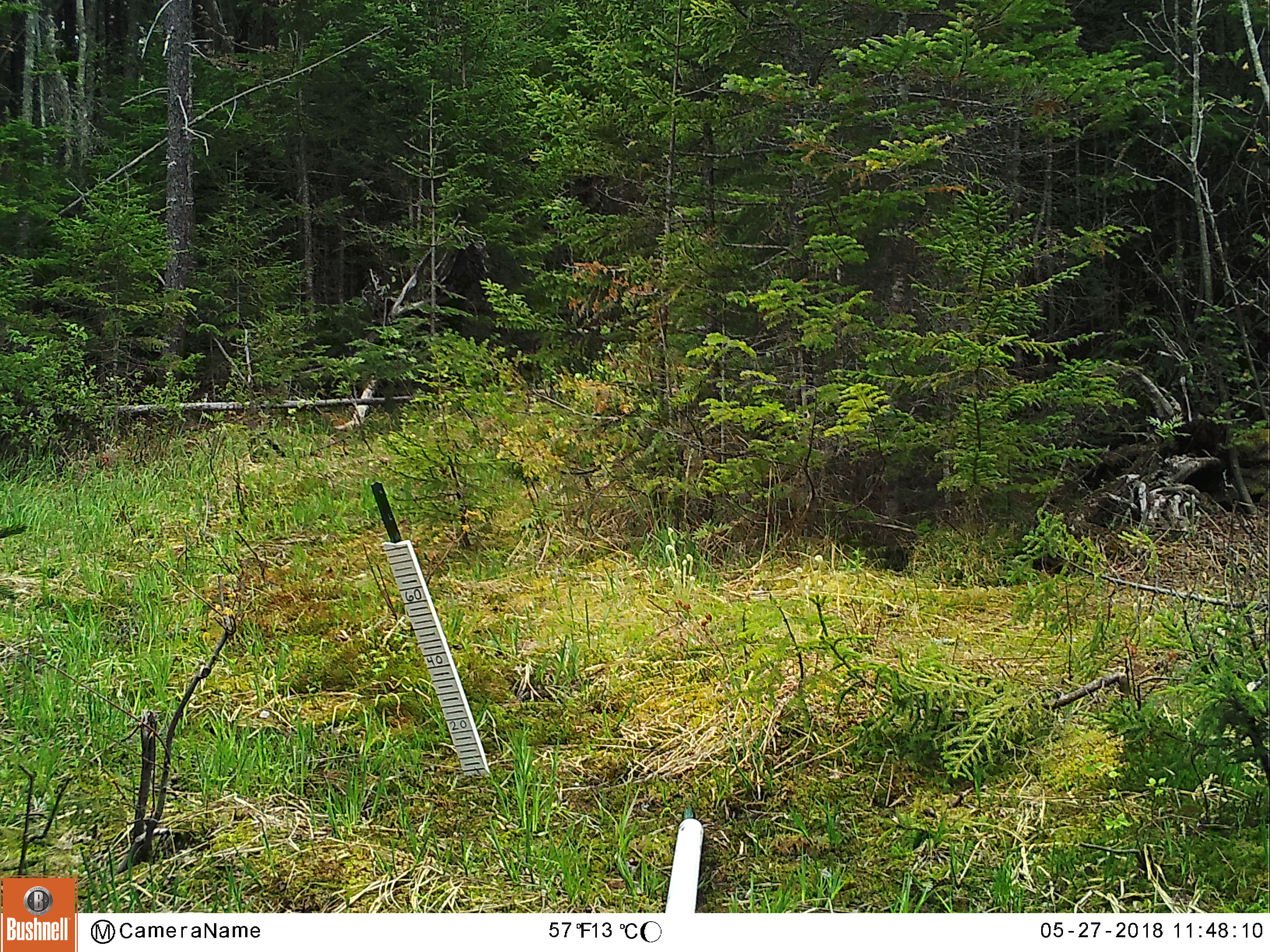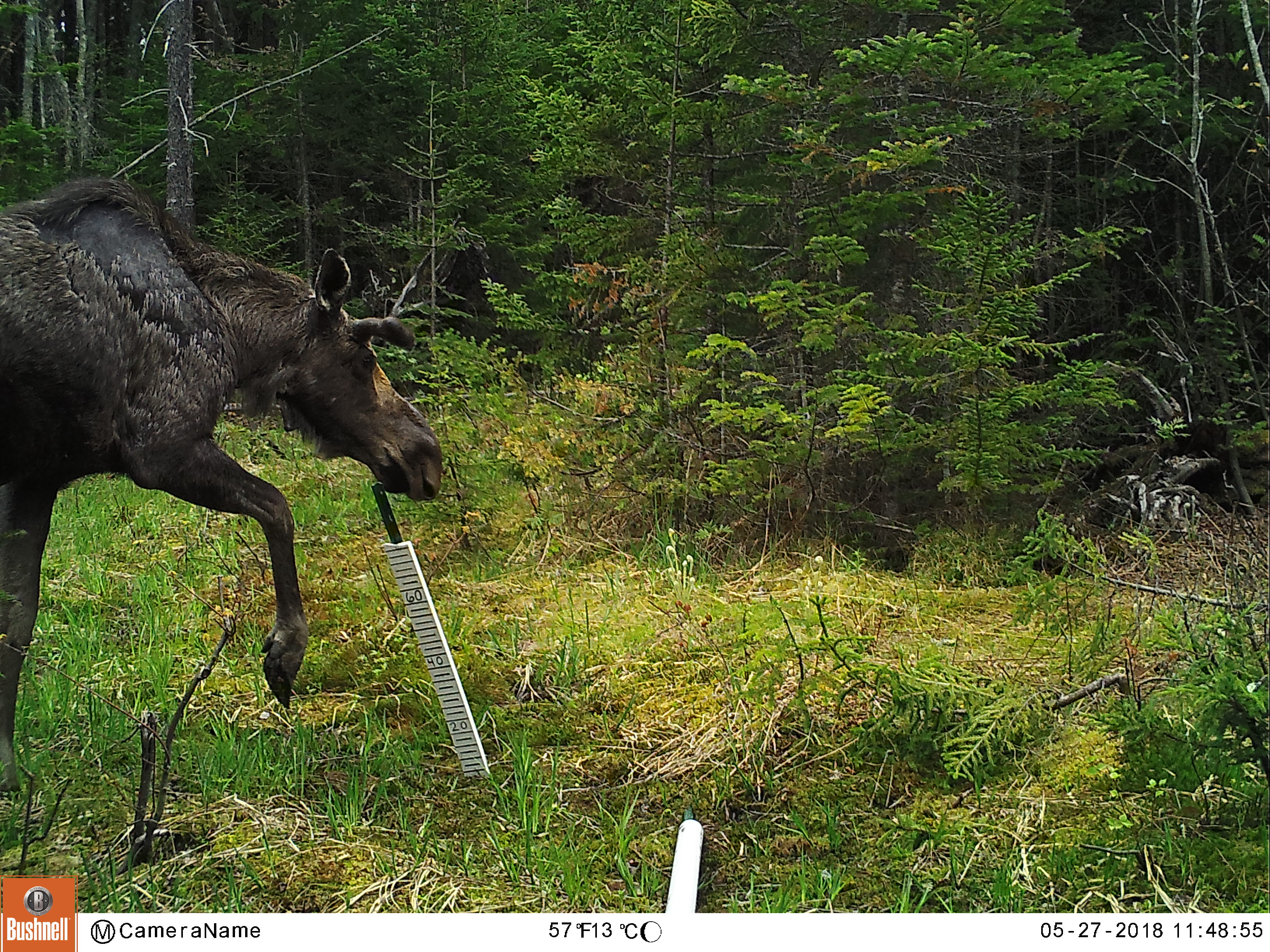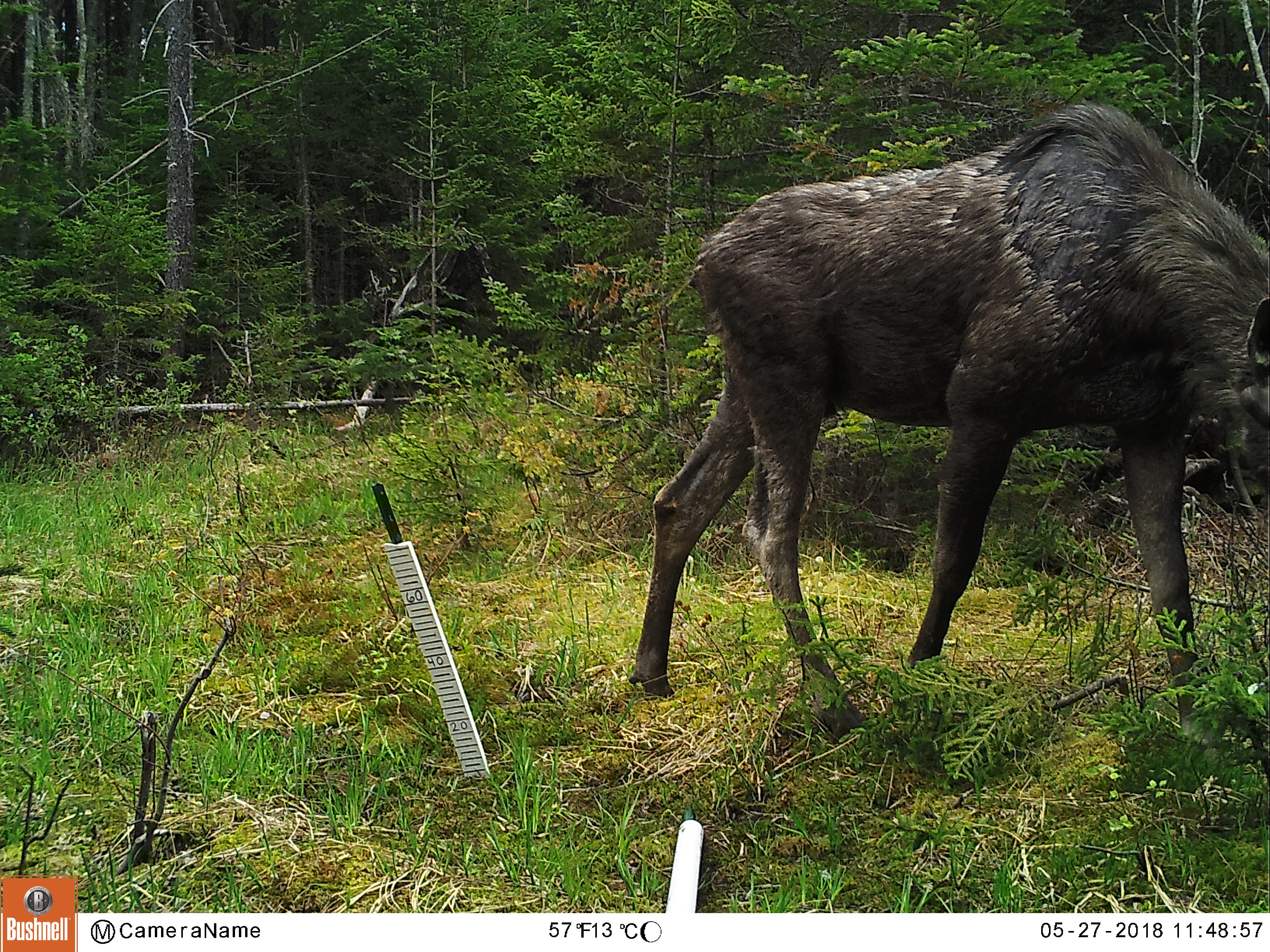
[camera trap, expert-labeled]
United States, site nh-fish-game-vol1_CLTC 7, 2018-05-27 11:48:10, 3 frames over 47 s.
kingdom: Animalia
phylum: Chordata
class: Mammalia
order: Artiodactyla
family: Cervidae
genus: Alces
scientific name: Alces alces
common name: moose